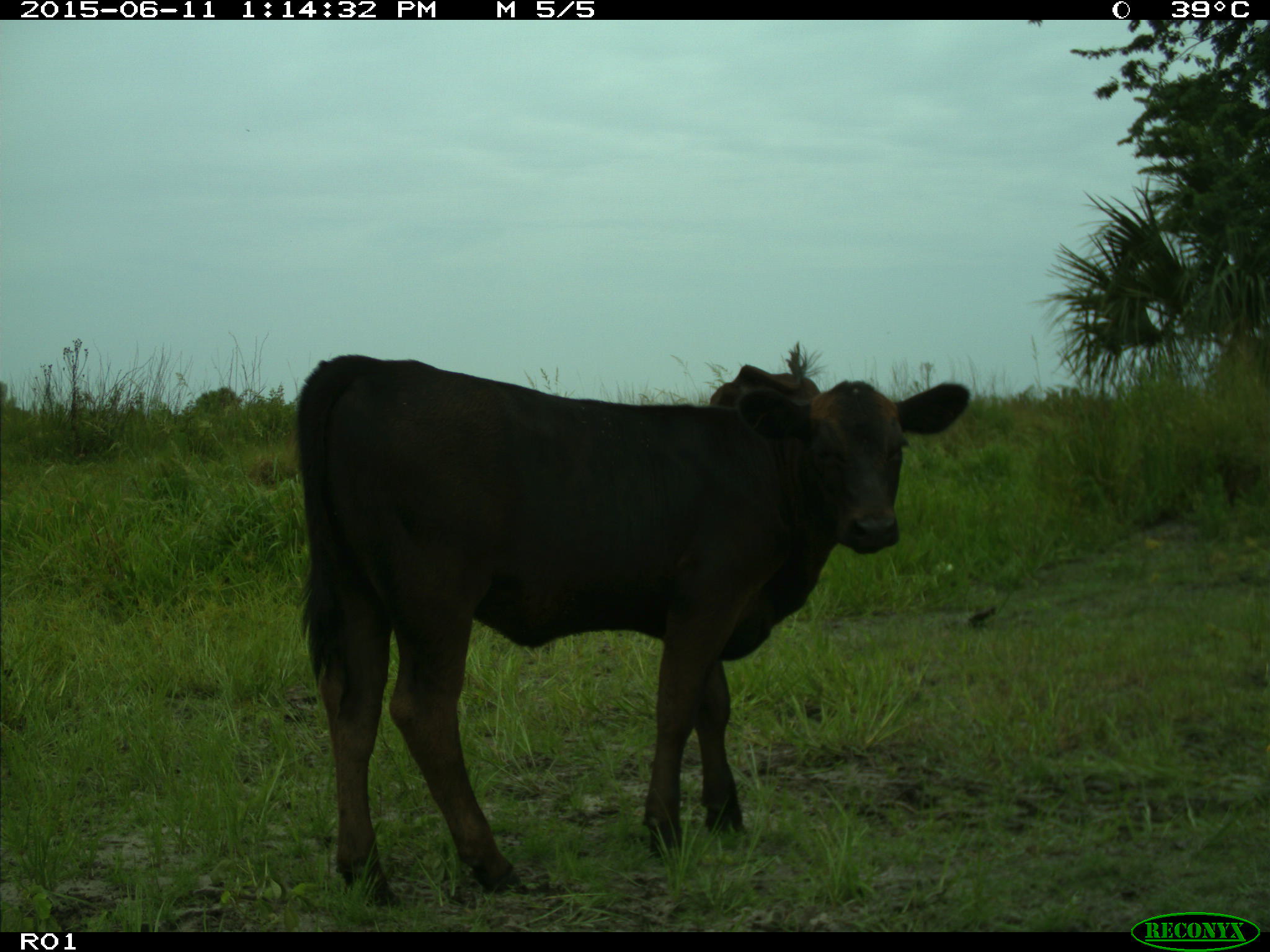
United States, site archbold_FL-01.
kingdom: Animalia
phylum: Chordata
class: Mammalia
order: Artiodactyla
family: Bovidae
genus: Bos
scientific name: Bos taurus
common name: domestic cow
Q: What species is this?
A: Bos taurus (domestic cow).